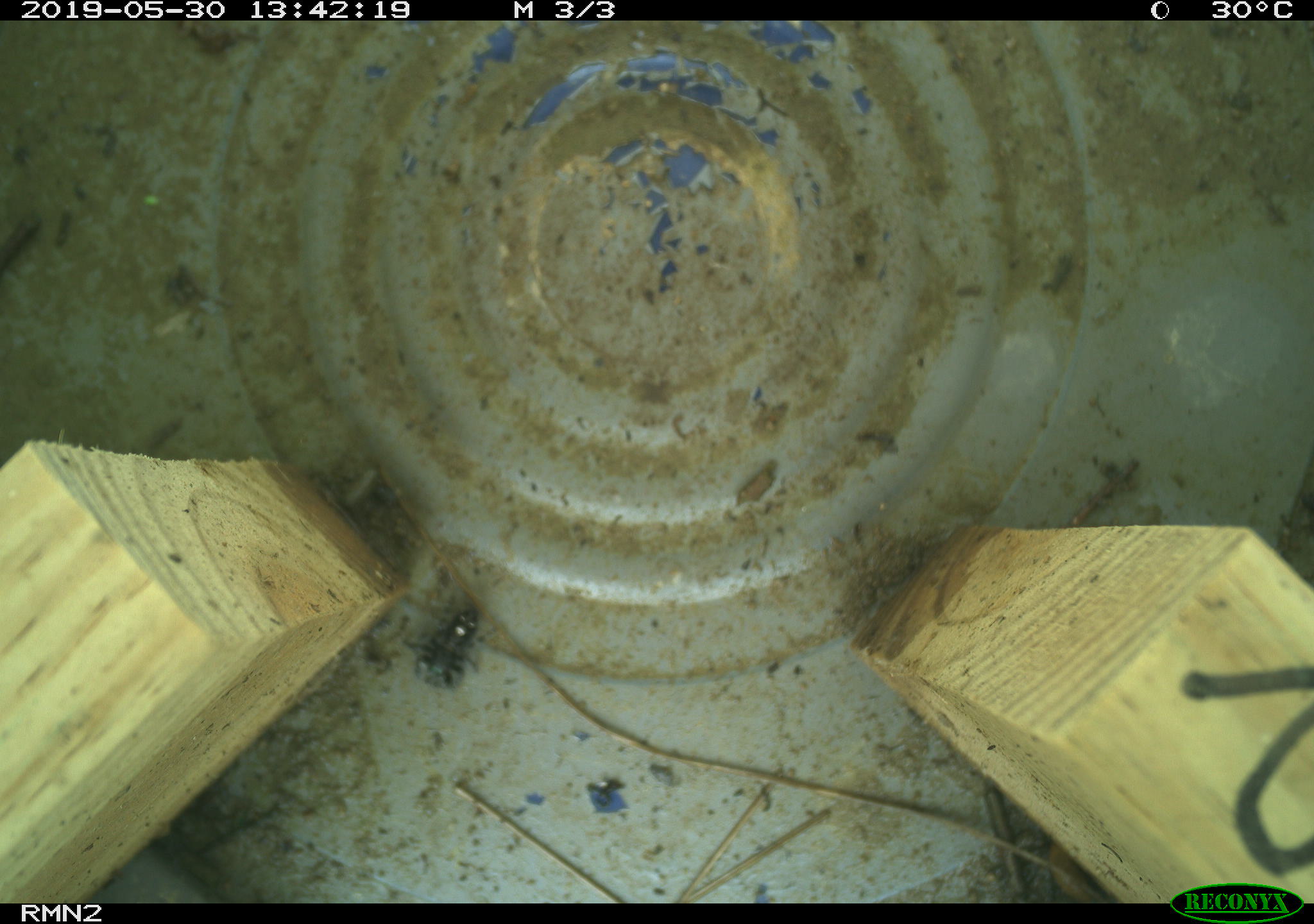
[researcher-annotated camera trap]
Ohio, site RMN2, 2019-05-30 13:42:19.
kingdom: Animalia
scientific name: Animalia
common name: animal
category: invertebrate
Invertebrate (animal) (Animalia).